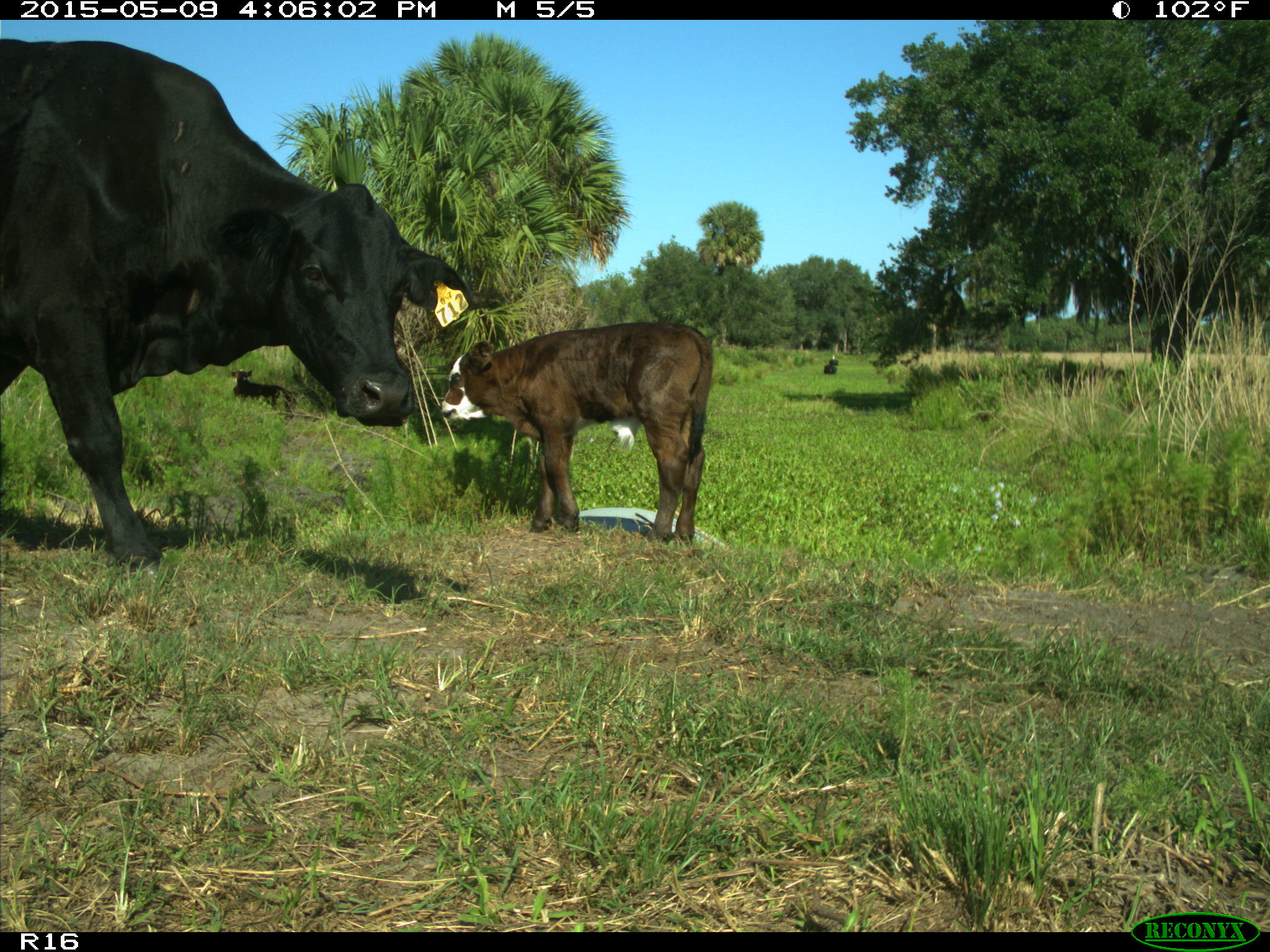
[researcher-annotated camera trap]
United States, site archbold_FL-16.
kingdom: Animalia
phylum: Chordata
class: Mammalia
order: Artiodactyla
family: Bovidae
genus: Bos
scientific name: Bos taurus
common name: domestic cow